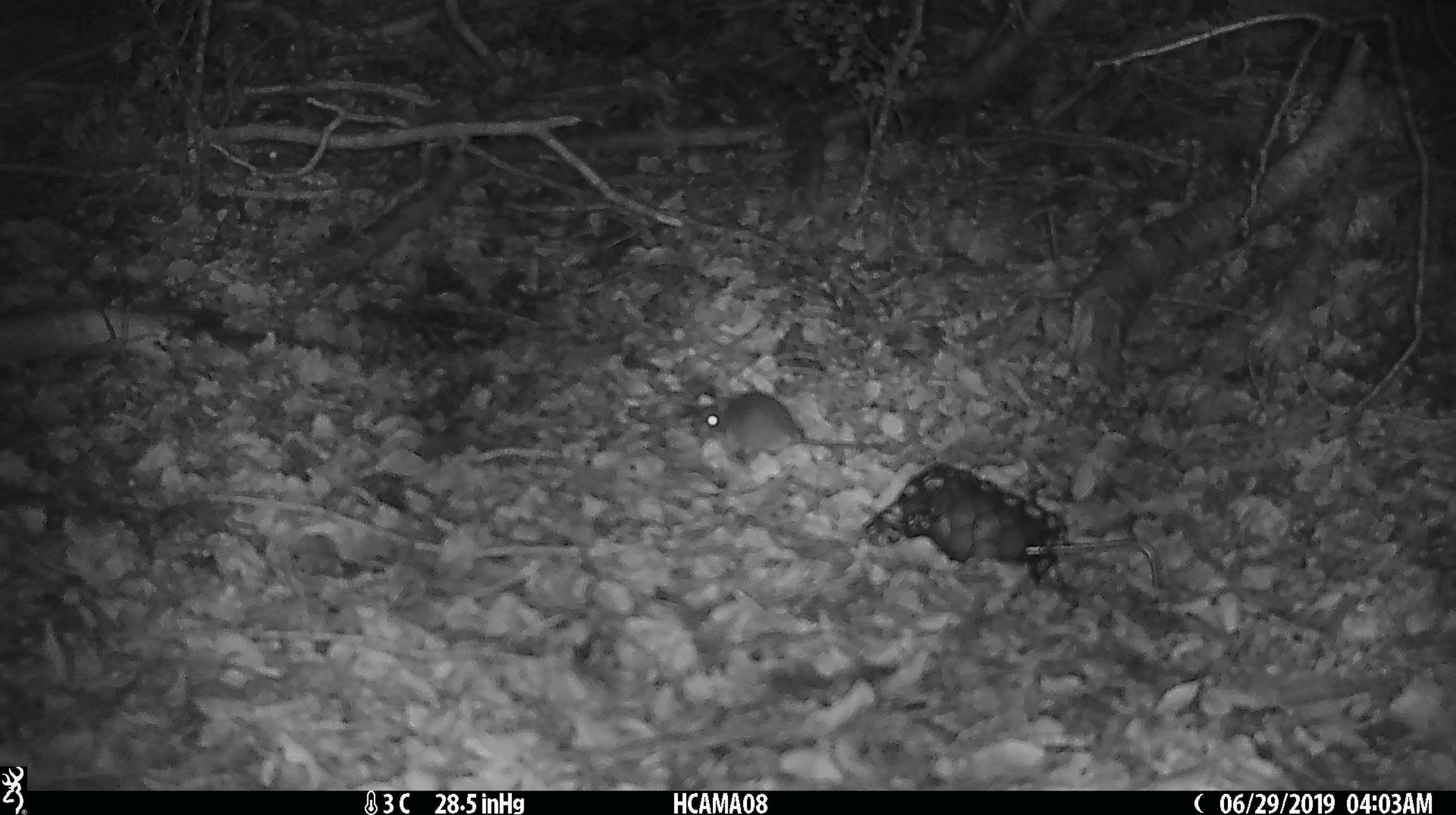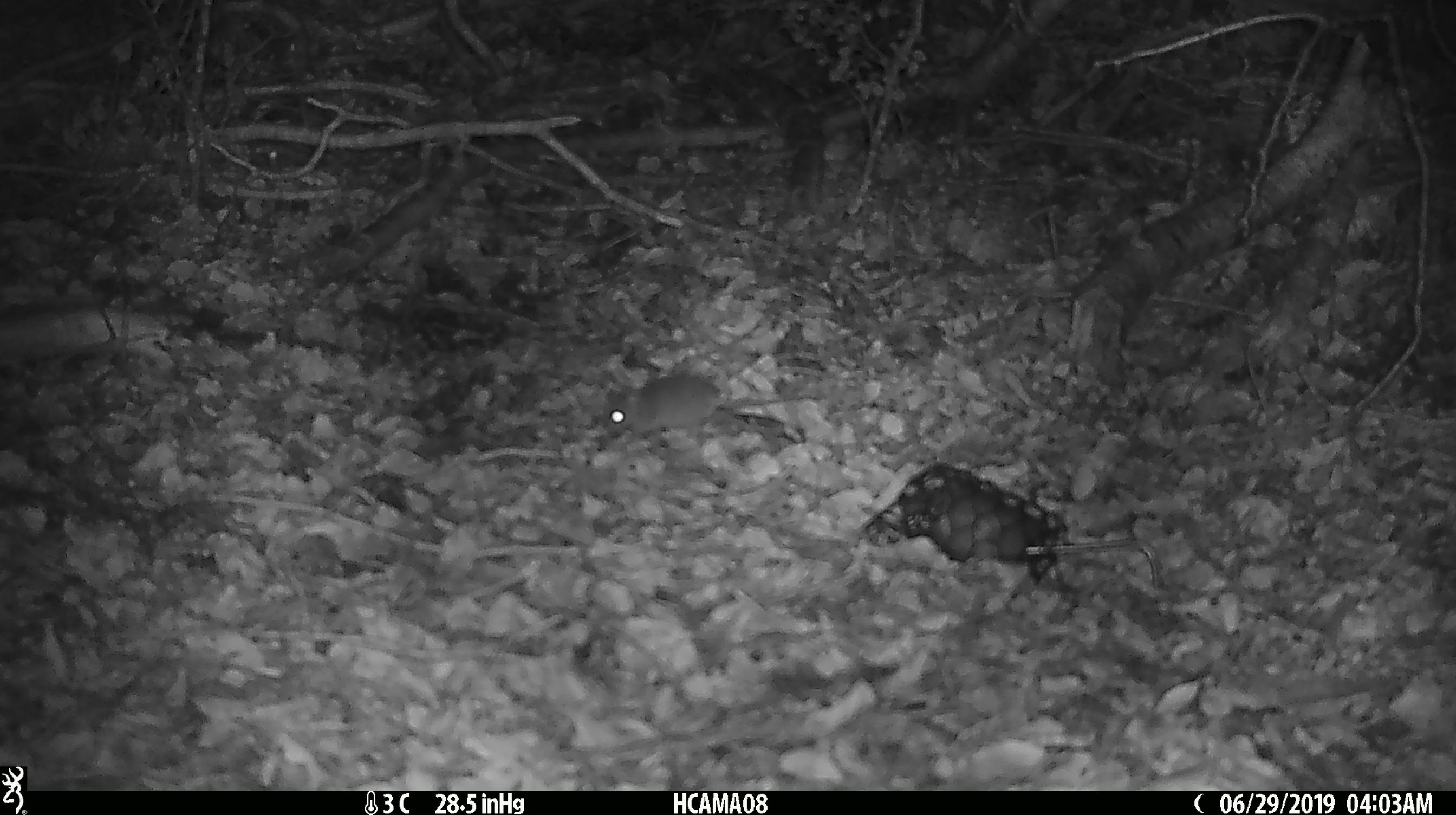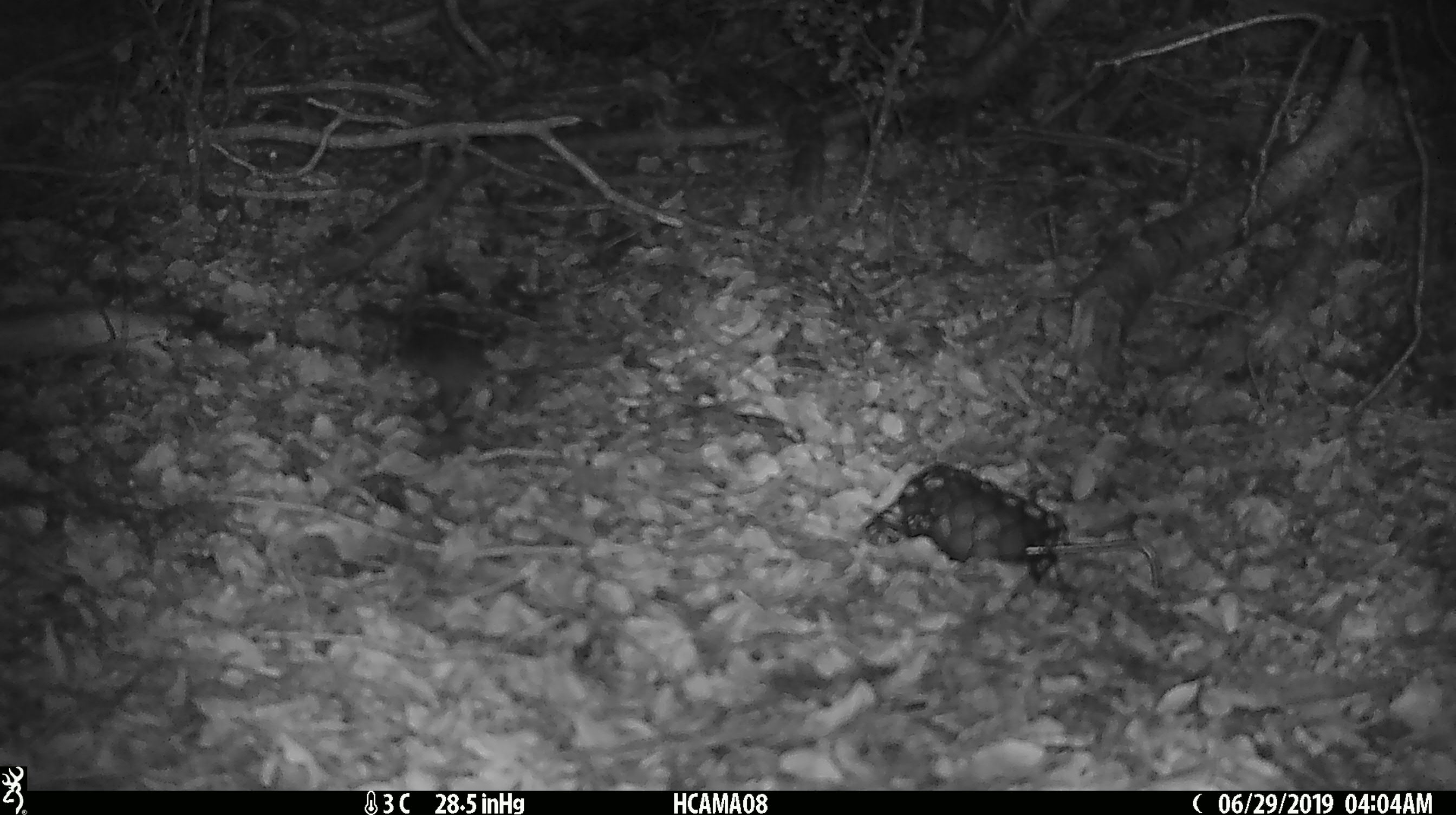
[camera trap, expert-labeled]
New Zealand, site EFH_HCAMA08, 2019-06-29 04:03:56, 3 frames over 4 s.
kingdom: Animalia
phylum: Chordata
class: Mammalia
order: Rodentia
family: Muridae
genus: Mus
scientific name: Mus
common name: mouse